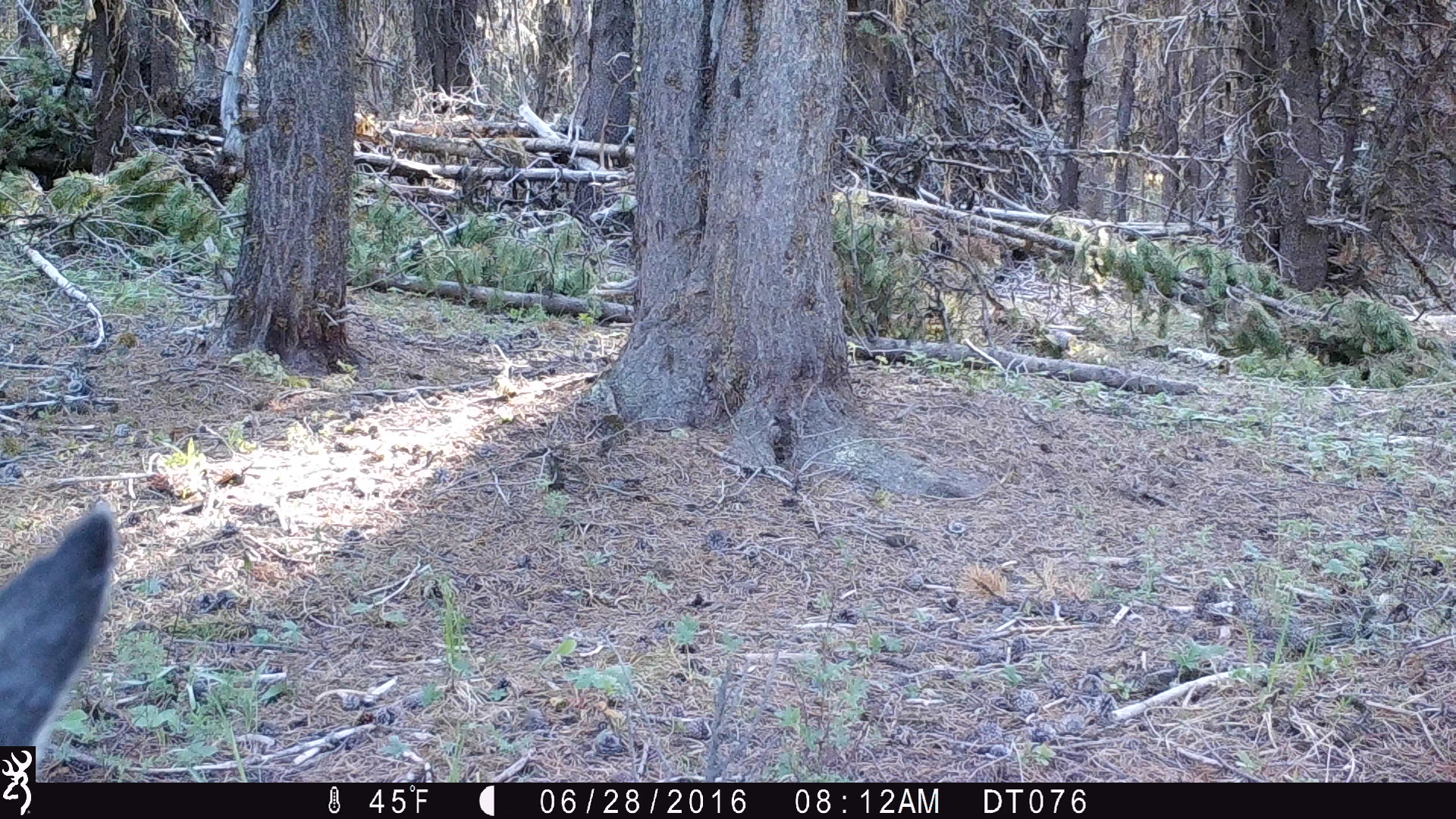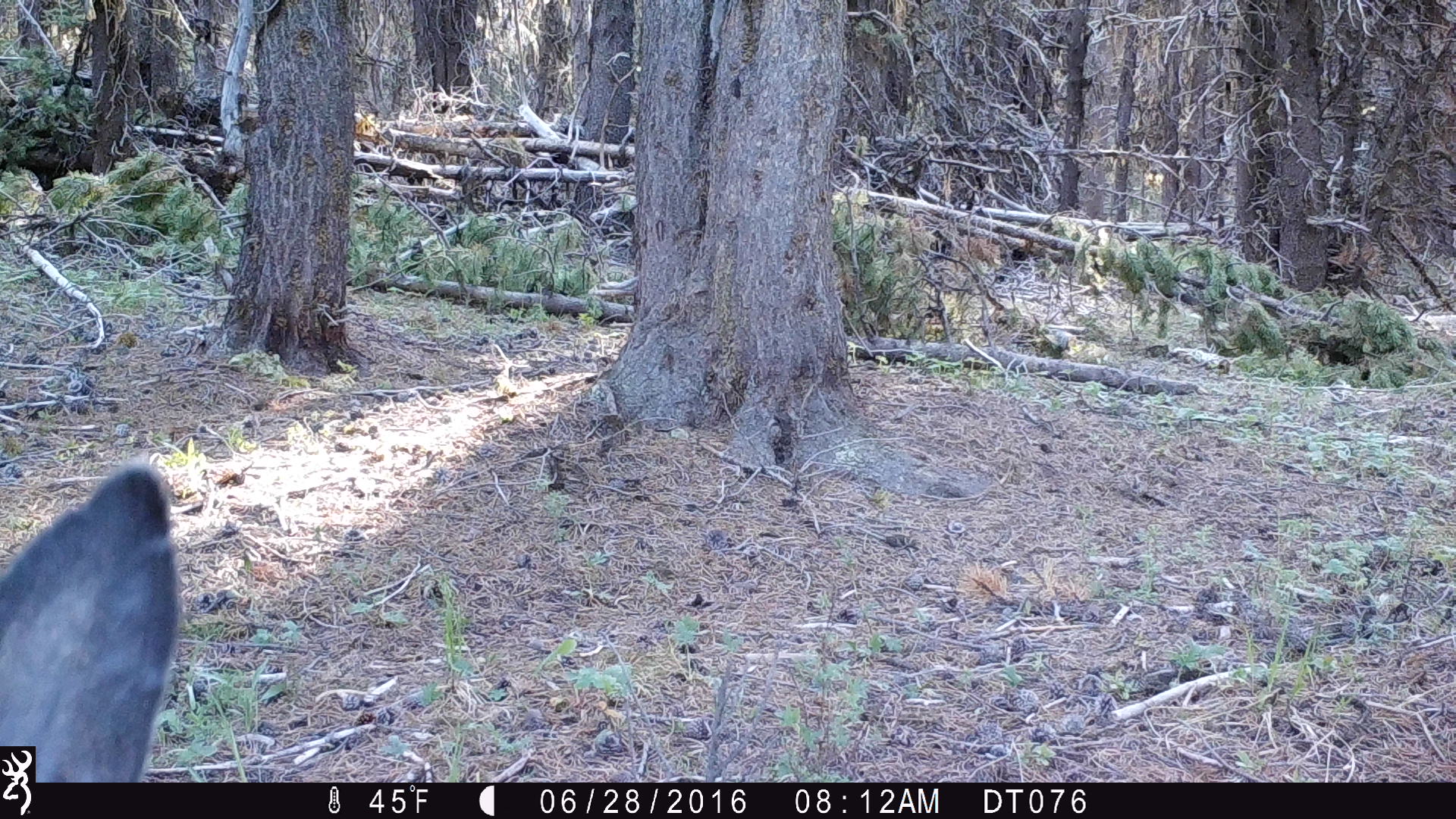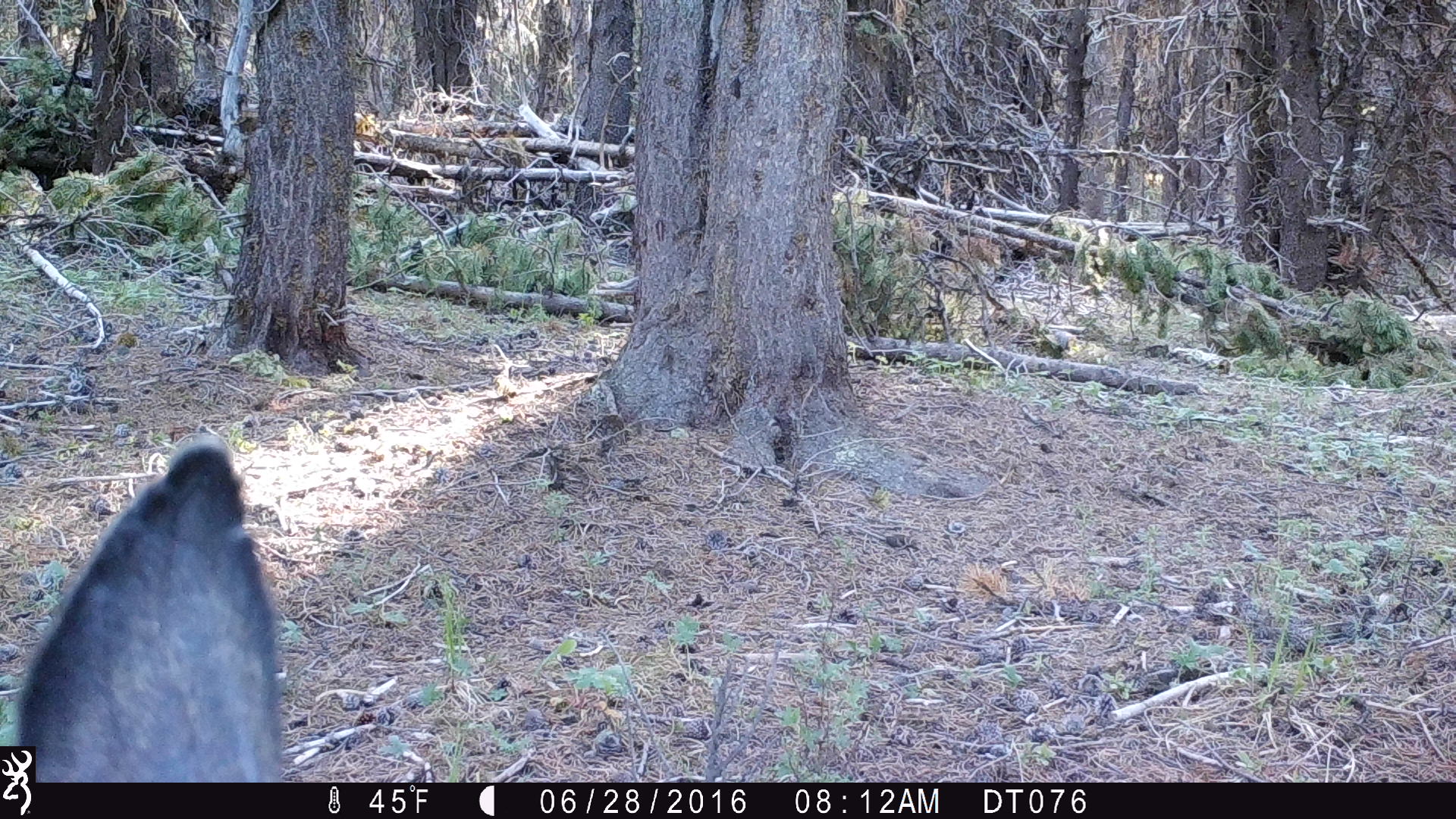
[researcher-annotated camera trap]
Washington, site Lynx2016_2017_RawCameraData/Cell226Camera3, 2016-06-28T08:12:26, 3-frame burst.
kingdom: Animalia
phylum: Chordata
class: Mammalia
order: Artiodactyla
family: Cervidae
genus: Odocoileus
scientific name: Odocoileus hemionus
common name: mule deer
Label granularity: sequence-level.